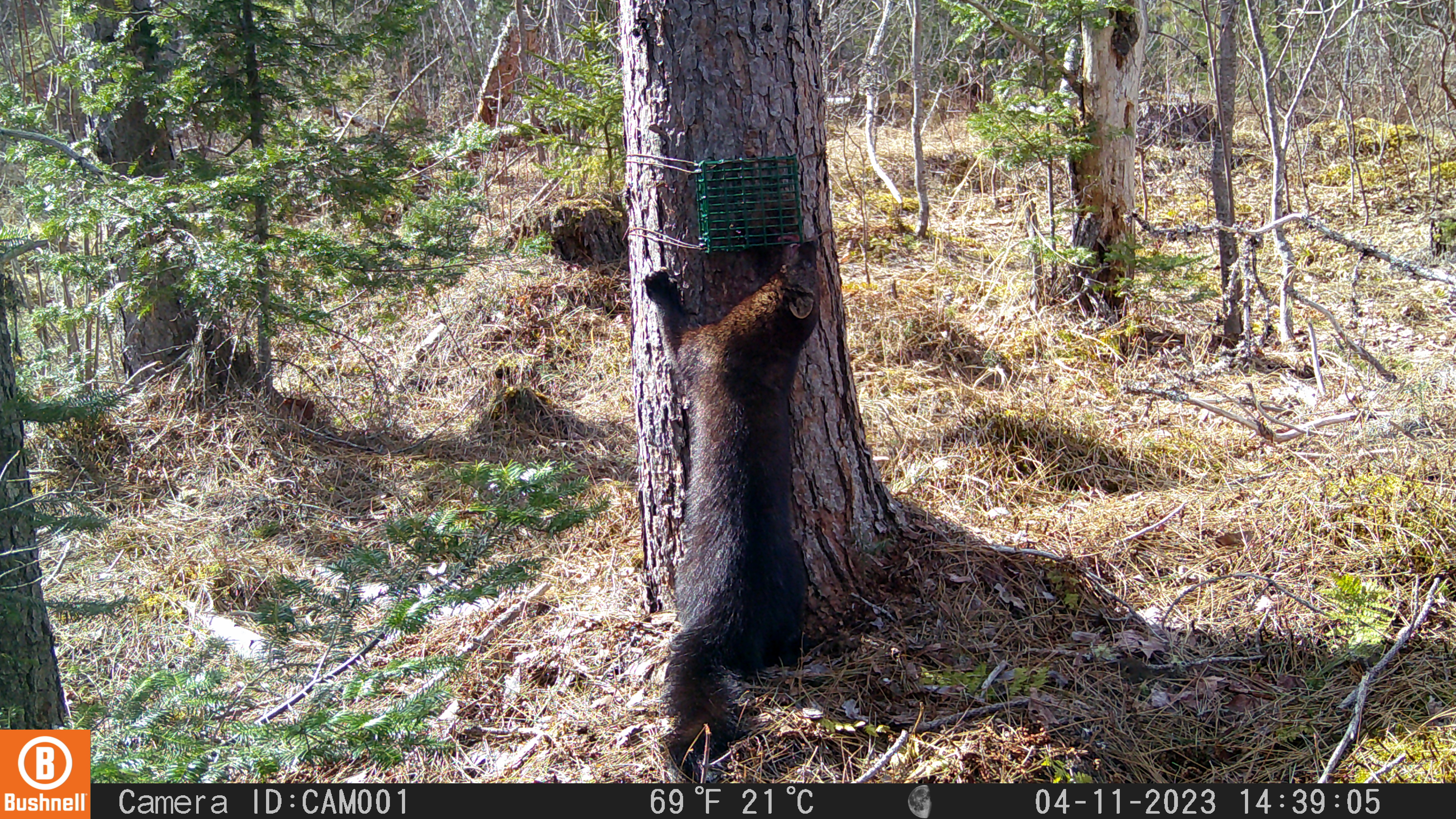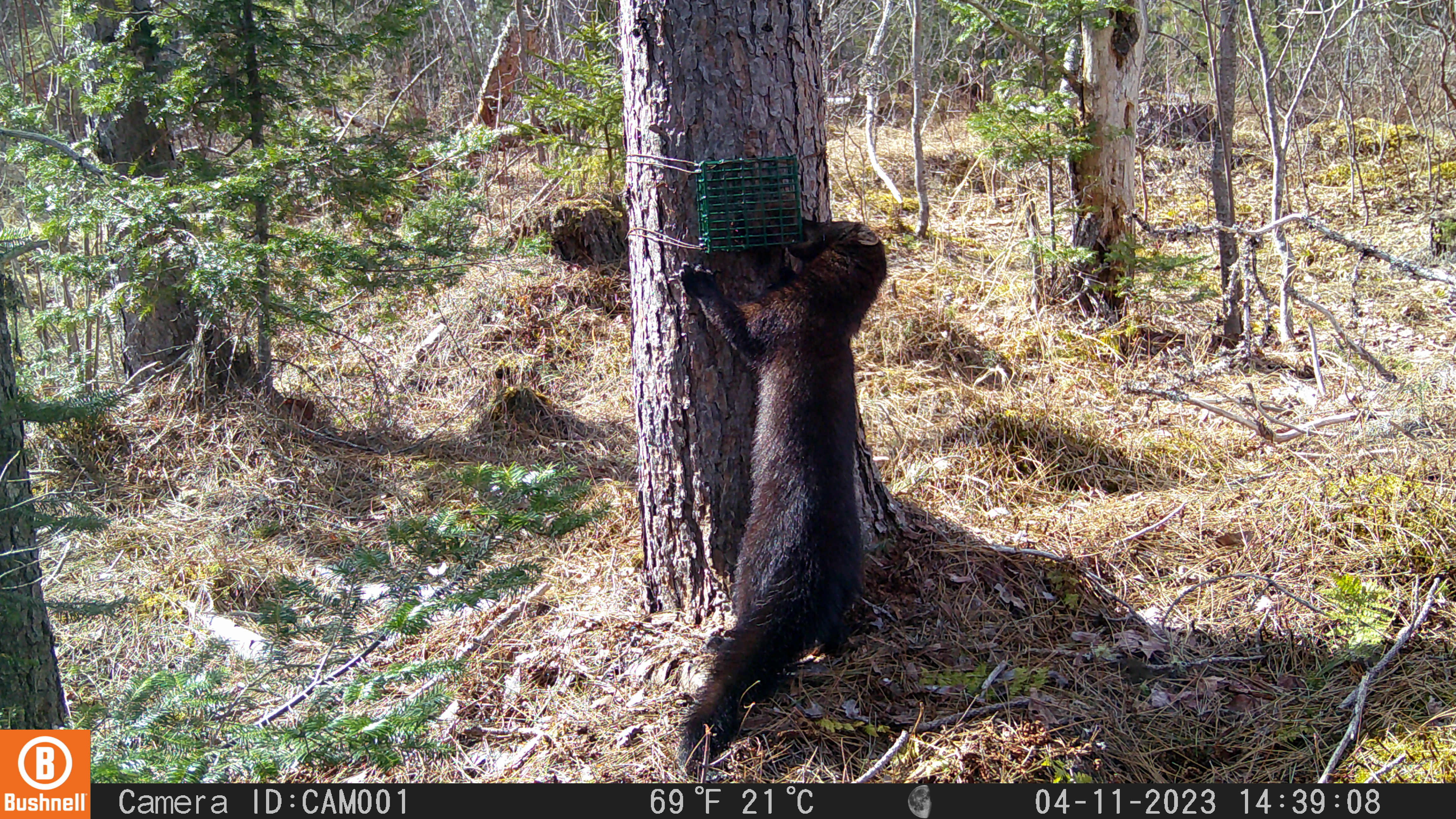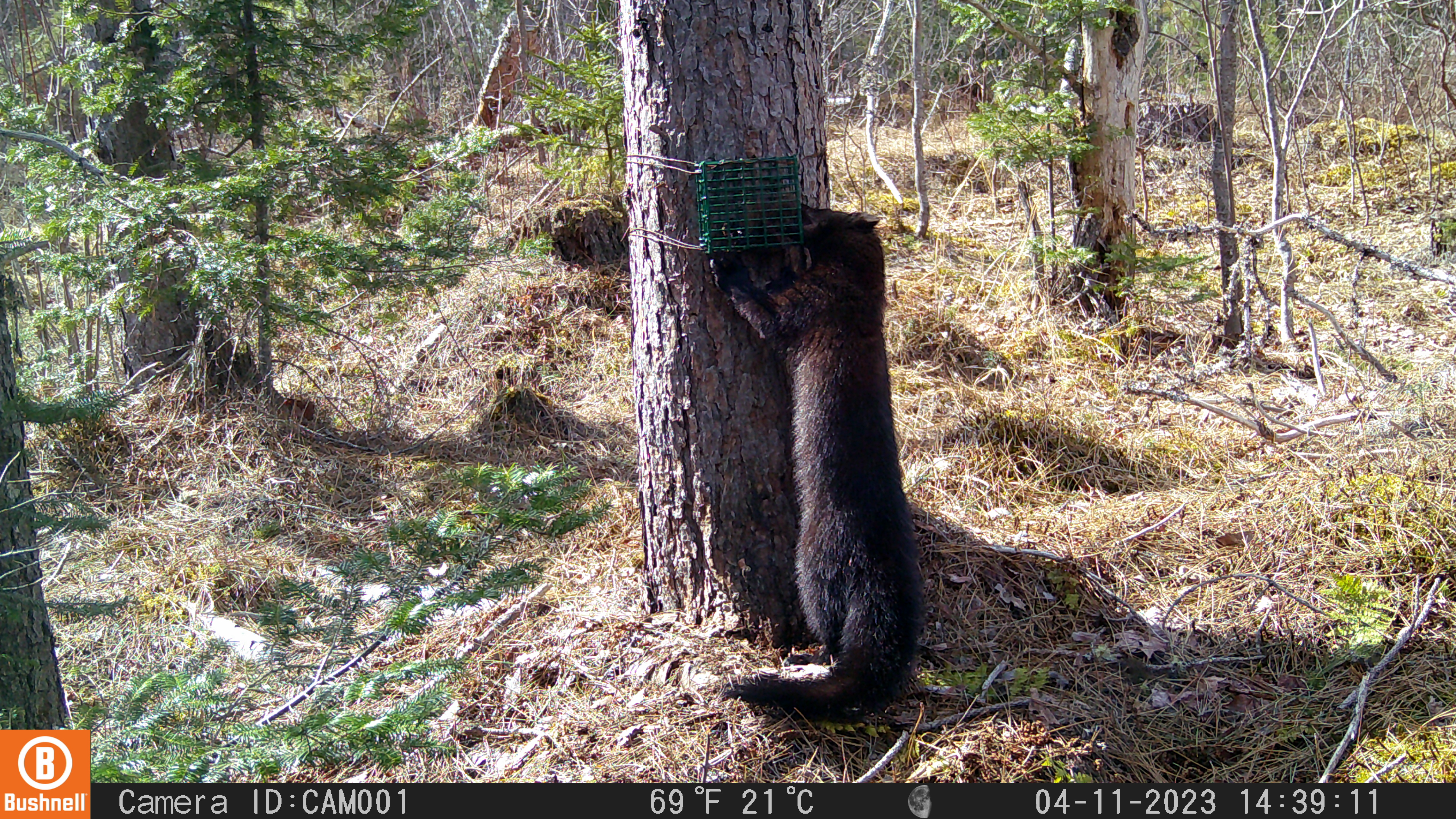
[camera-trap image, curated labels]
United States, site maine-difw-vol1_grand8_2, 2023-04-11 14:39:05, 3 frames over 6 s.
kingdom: Animalia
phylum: Chordata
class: Mammalia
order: Carnivora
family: Mustelidae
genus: Pekania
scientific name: Pekania pennanti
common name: fisher